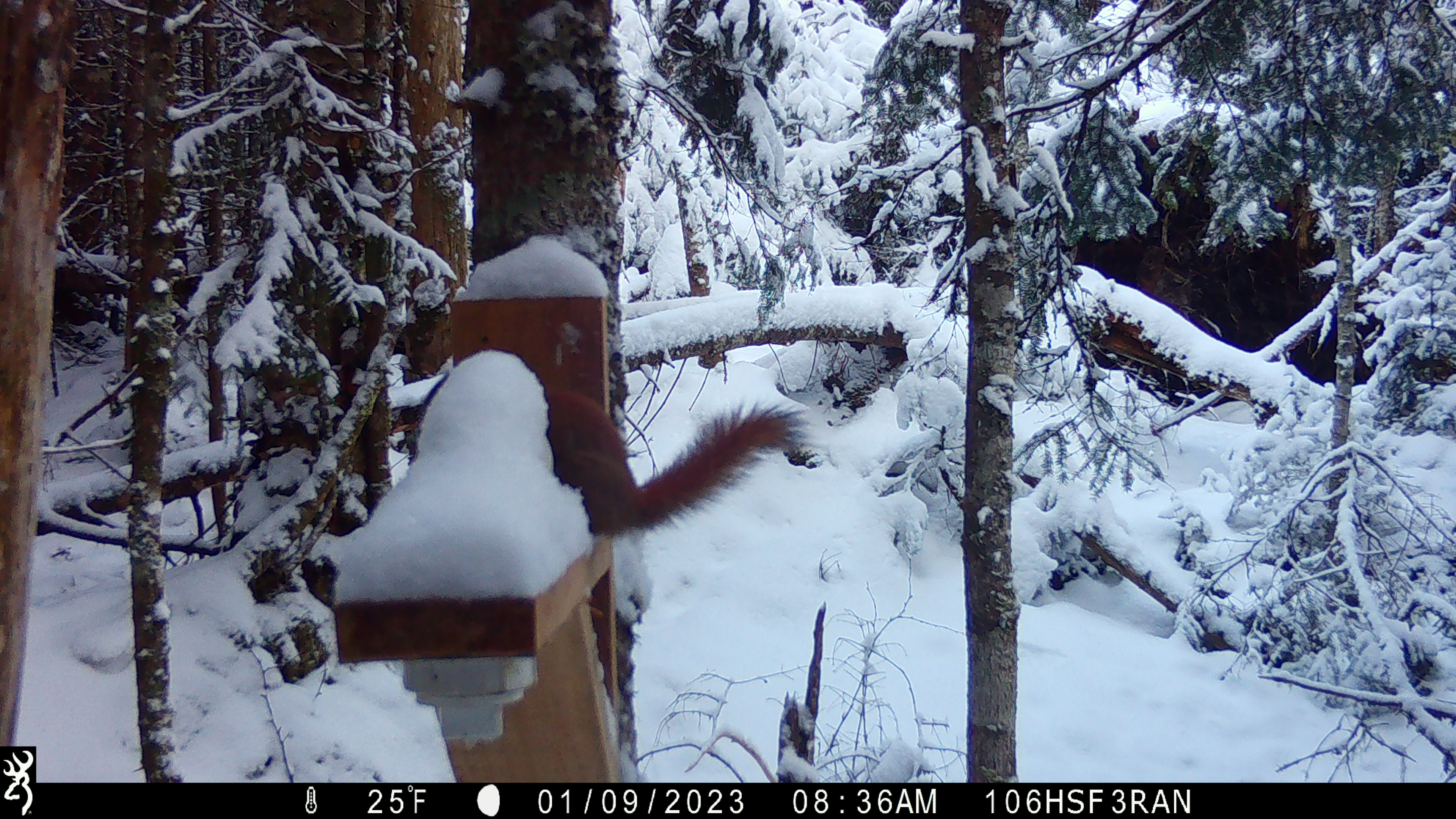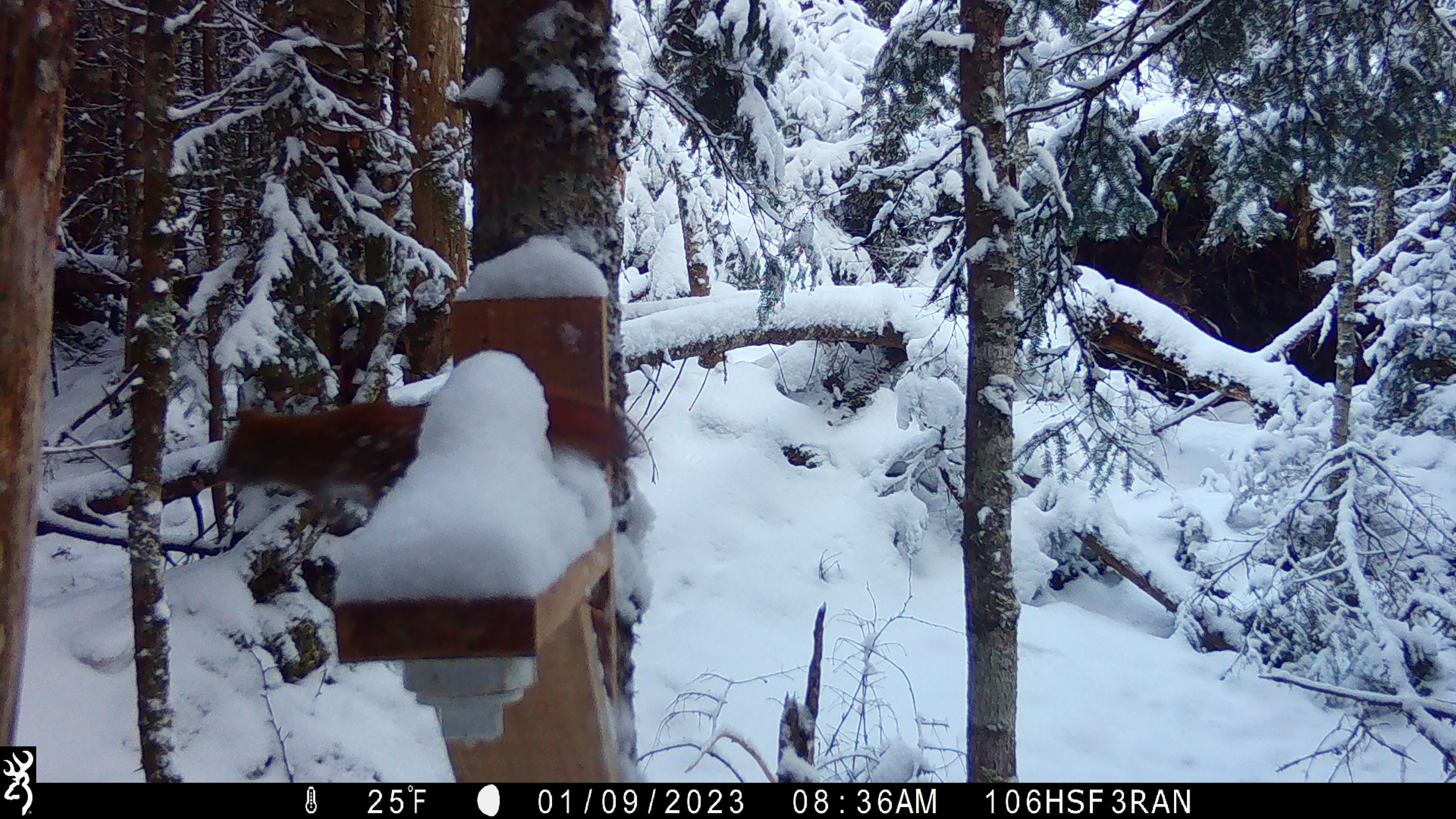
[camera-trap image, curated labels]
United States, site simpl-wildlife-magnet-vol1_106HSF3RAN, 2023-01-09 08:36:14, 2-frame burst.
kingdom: Animalia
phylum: Chordata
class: Mammalia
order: Rodentia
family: Sciuridae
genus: Tamiasciurus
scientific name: Tamiasciurus hudsonicus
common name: red squirrel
Red squirrel (Tamiasciurus hudsonicus).